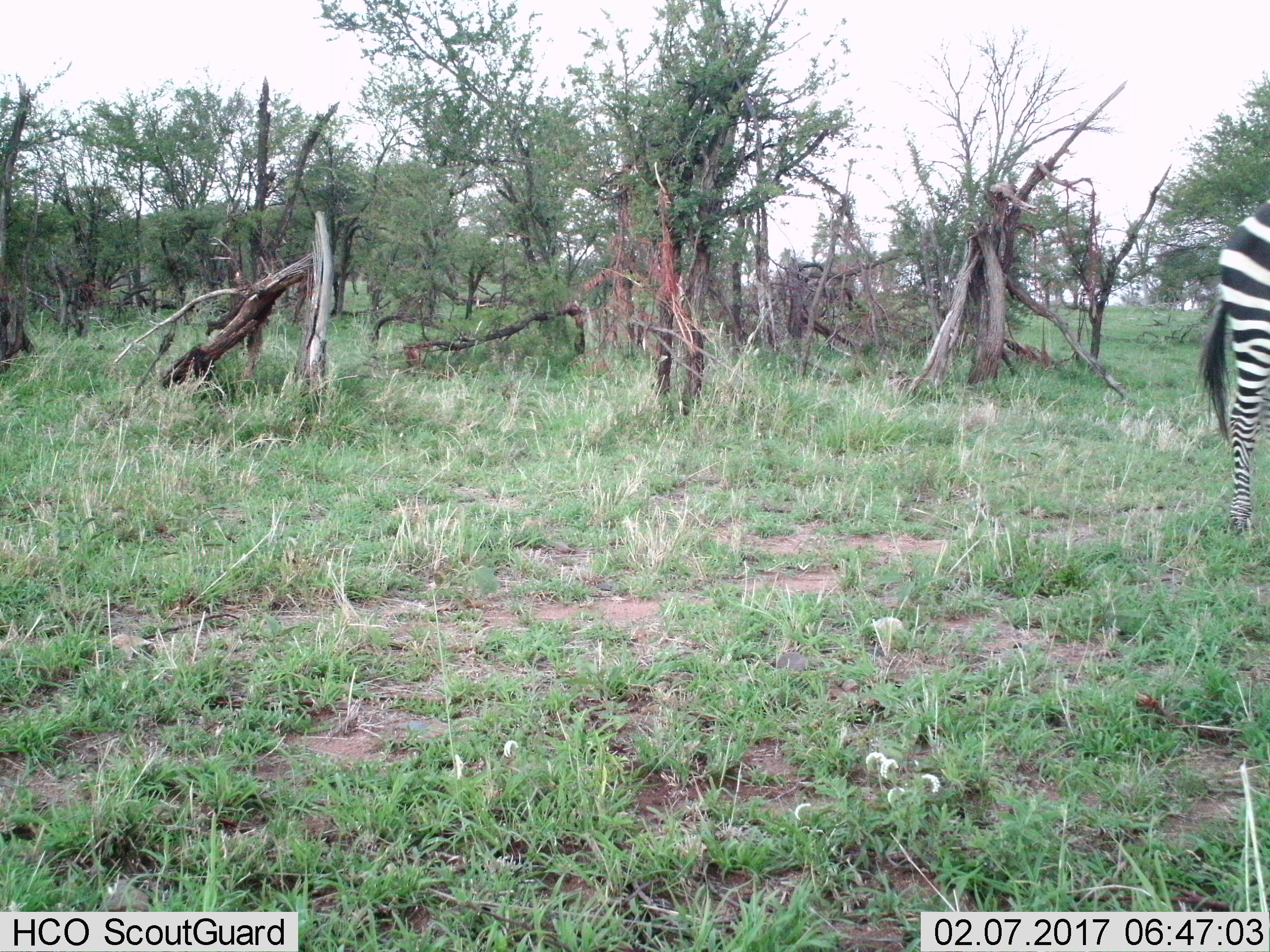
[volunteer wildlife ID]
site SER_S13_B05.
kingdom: Animalia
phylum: Chordata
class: Mammalia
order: Perissodactyla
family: Equidae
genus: Equus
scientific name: Equus quagga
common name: plains zebra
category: zebraplains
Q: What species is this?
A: Zebraplains (plains zebra) (Equus quagga).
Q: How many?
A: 1.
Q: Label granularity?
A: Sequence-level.